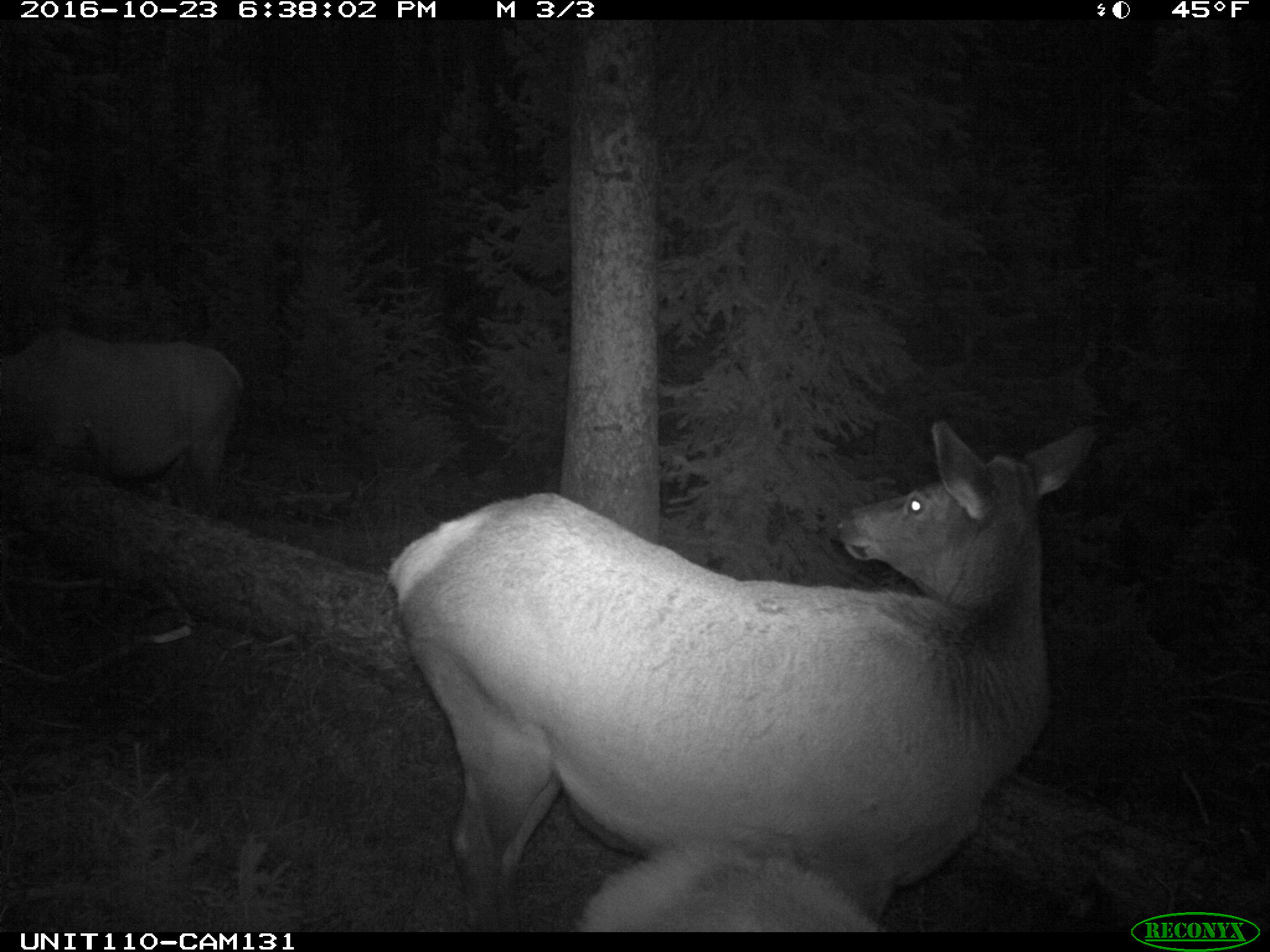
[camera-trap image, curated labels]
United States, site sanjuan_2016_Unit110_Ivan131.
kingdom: Animalia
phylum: Chordata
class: Mammalia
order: Artiodactyla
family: Cervidae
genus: Cervus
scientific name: Cervus elaphus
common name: red deer